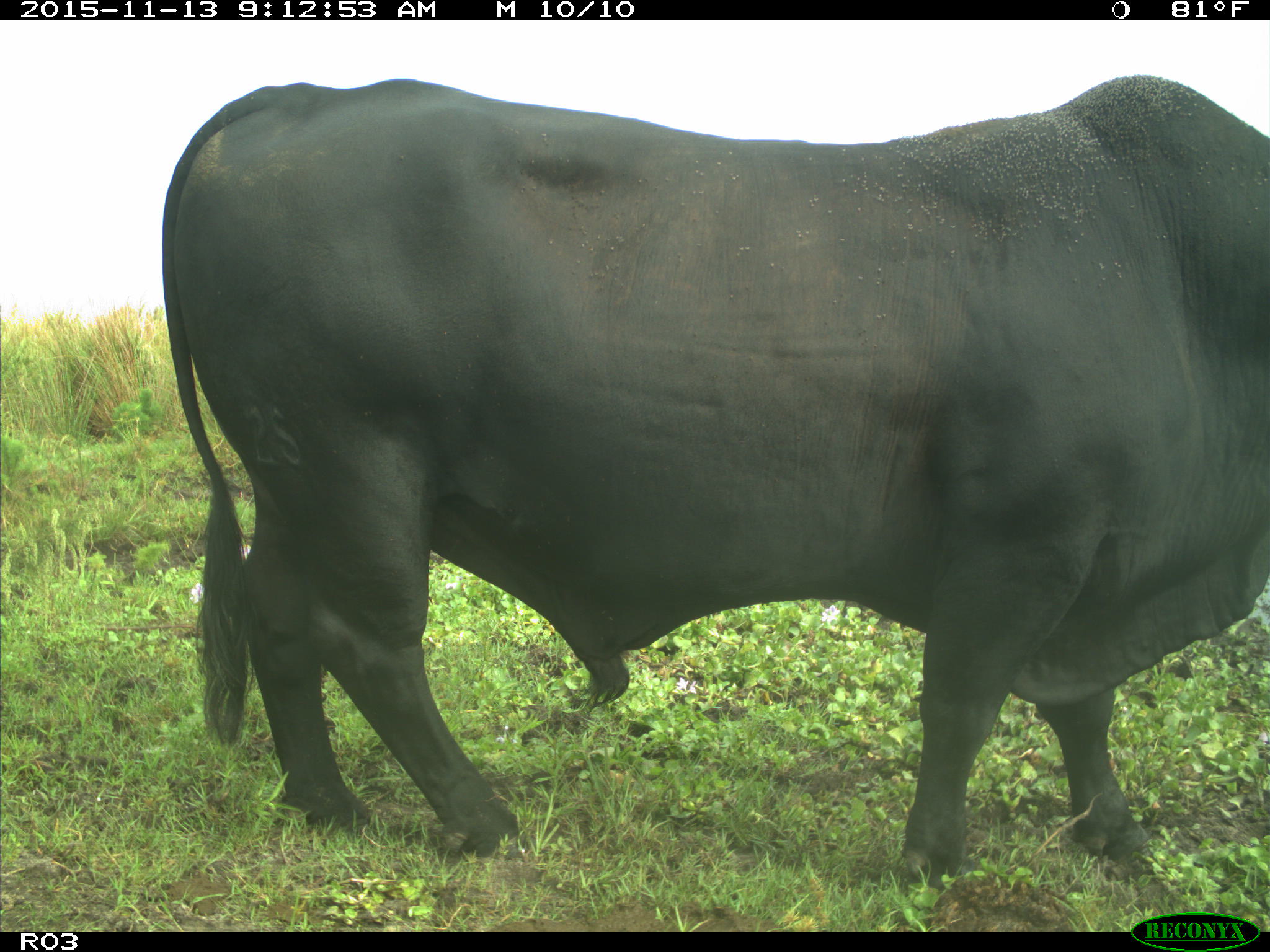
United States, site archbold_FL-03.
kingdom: Animalia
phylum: Chordata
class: Mammalia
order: Artiodactyla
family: Bovidae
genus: Bos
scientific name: Bos taurus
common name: domestic cow